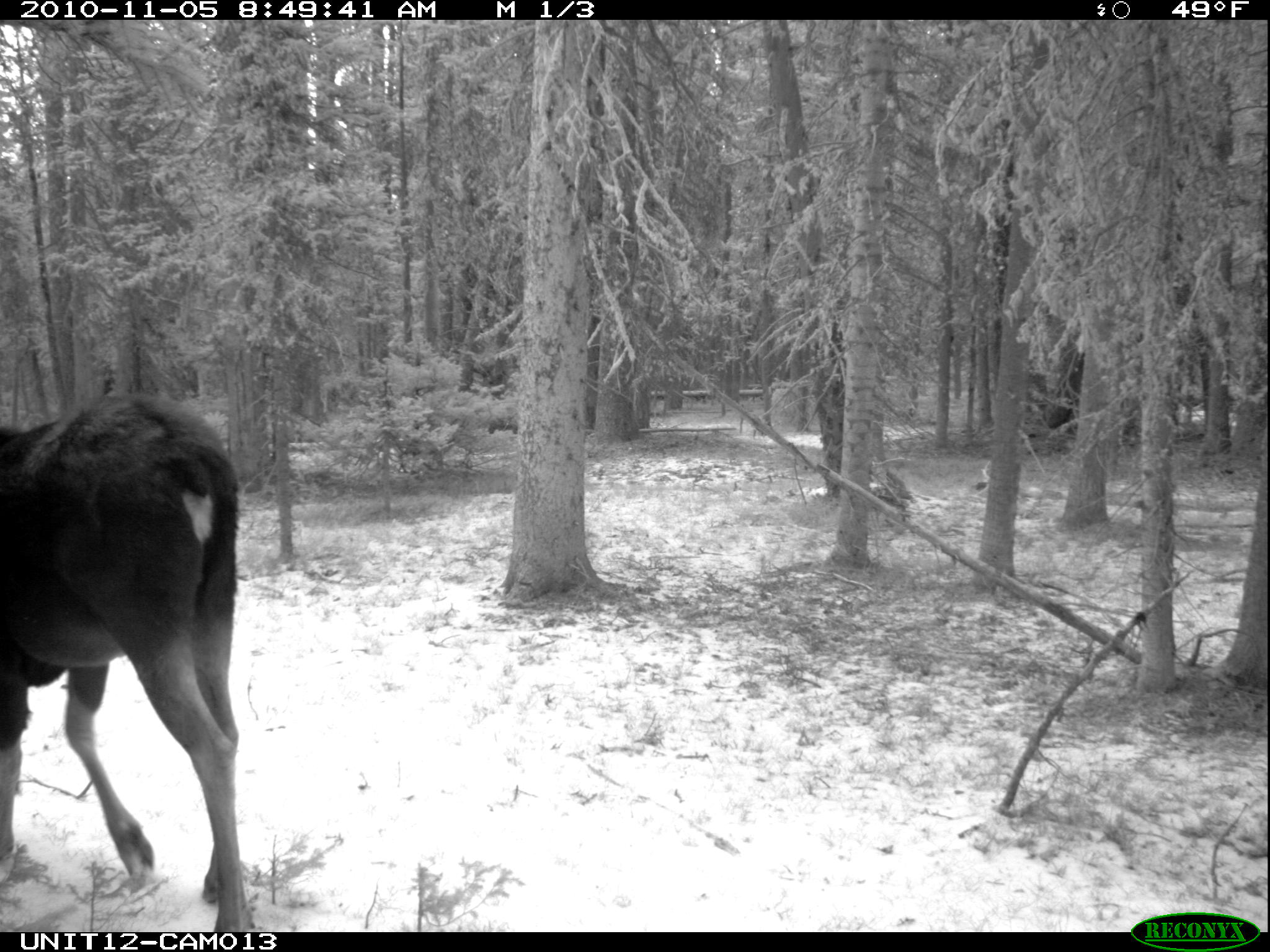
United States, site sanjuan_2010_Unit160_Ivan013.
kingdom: Animalia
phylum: Chordata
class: Mammalia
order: Artiodactyla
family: Cervidae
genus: Alces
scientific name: Alces alces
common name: moose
Alces alces (moose).